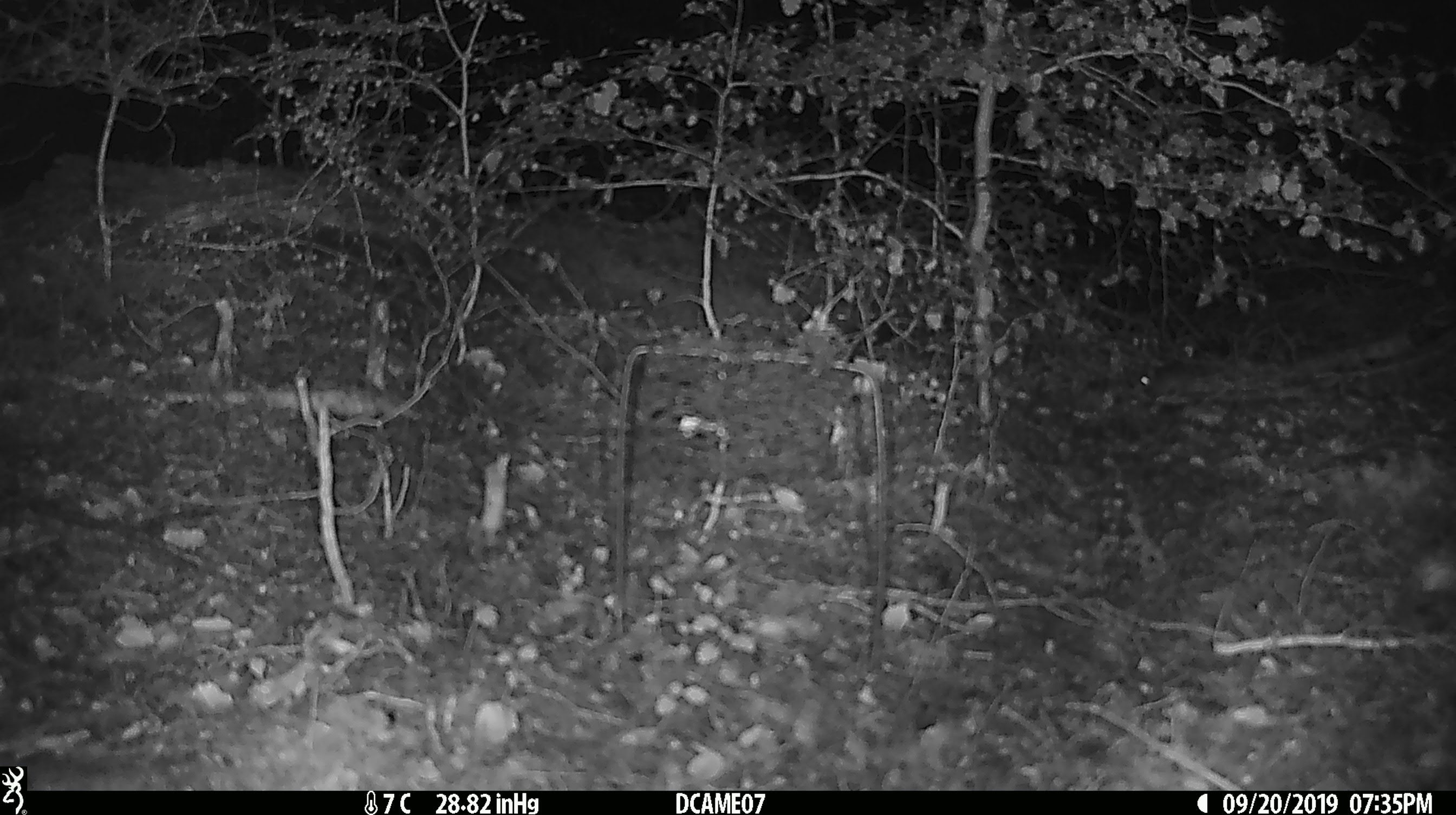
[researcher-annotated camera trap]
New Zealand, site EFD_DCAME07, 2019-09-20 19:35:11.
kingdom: Animalia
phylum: Chordata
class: Mammalia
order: Rodentia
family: Muridae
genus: Mus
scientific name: Mus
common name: mouse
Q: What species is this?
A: Mouse (Mus).